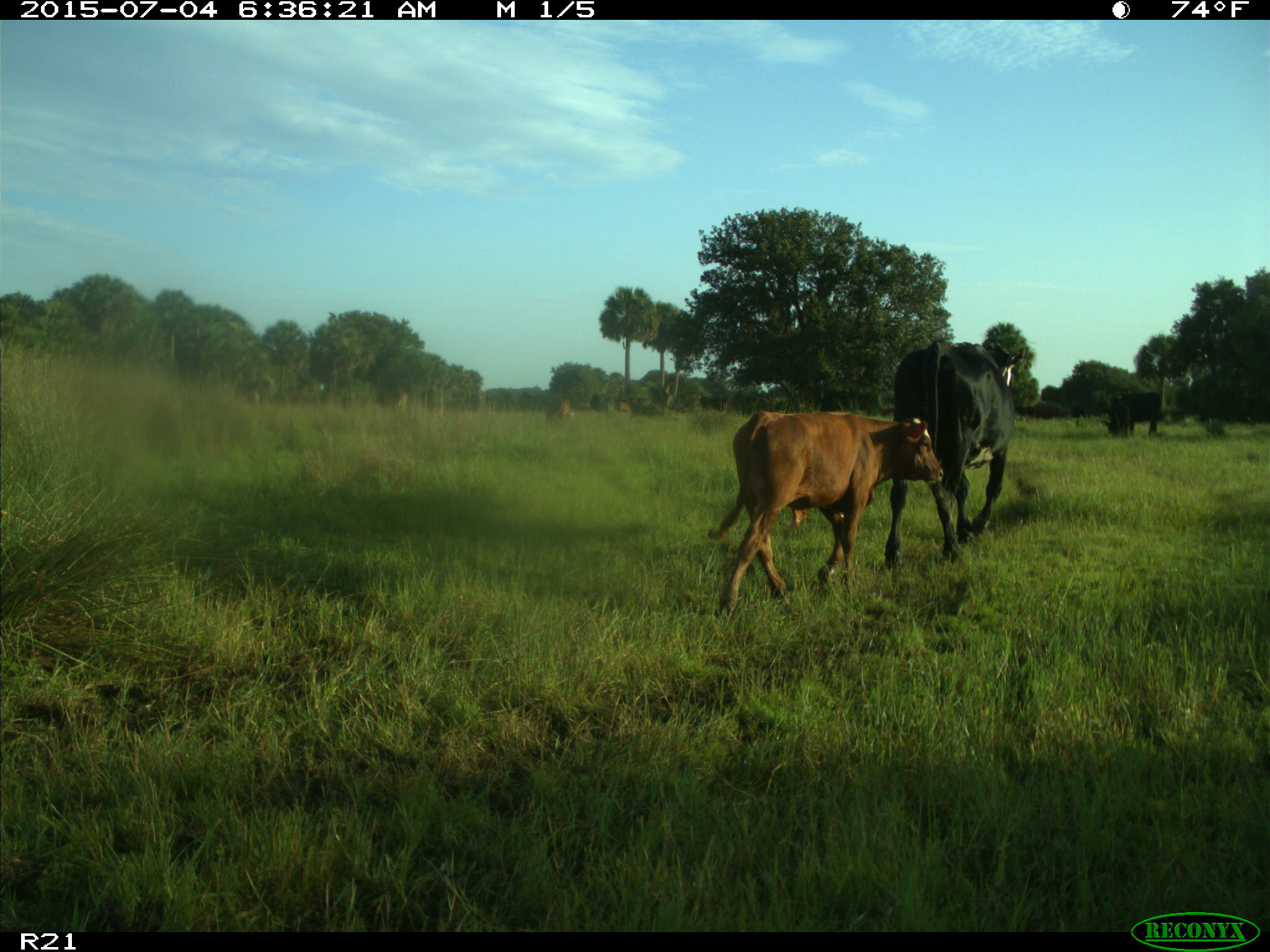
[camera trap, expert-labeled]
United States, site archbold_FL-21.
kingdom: Animalia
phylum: Chordata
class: Mammalia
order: Artiodactyla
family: Bovidae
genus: Bos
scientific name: Bos taurus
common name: domestic cow